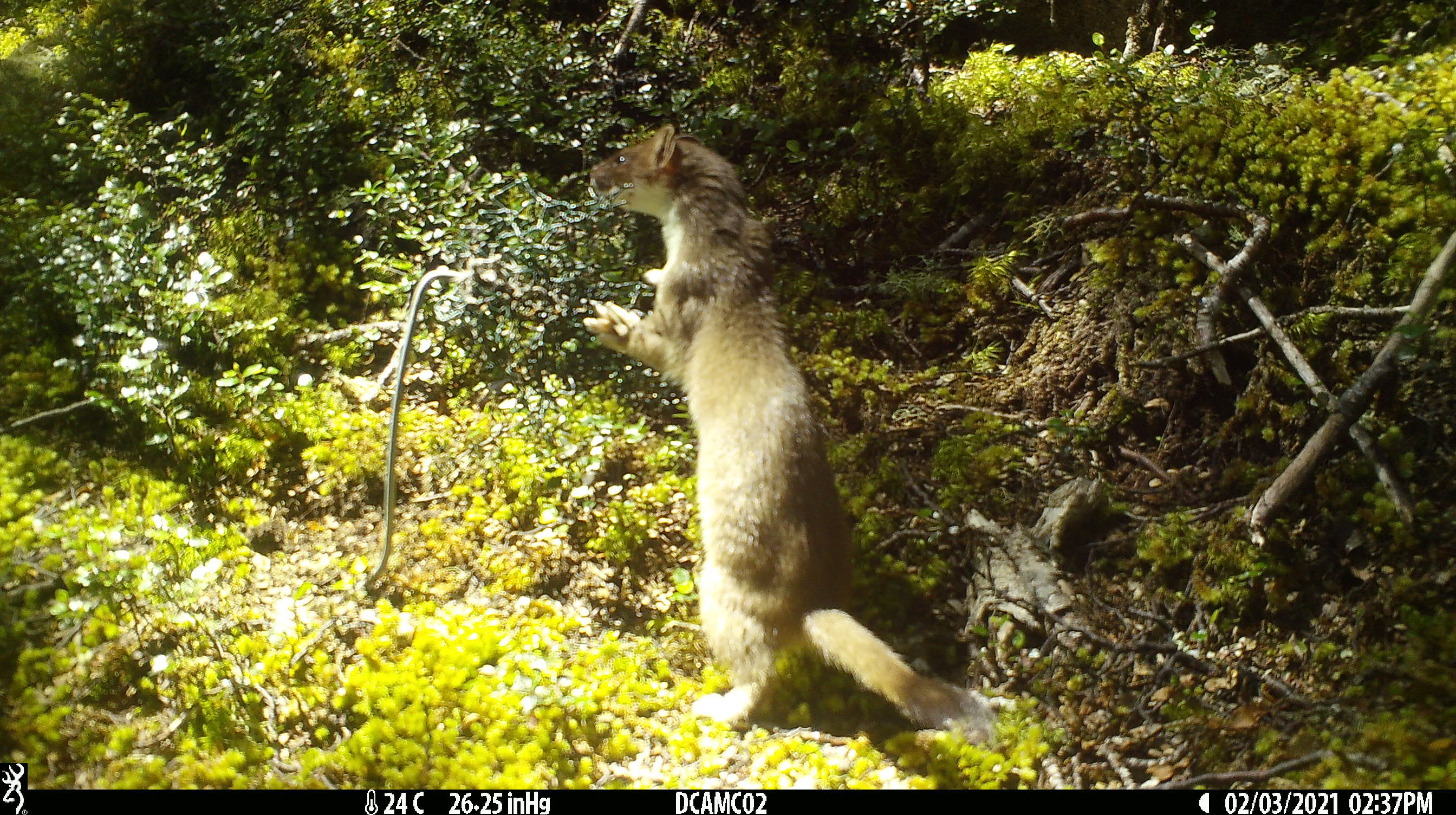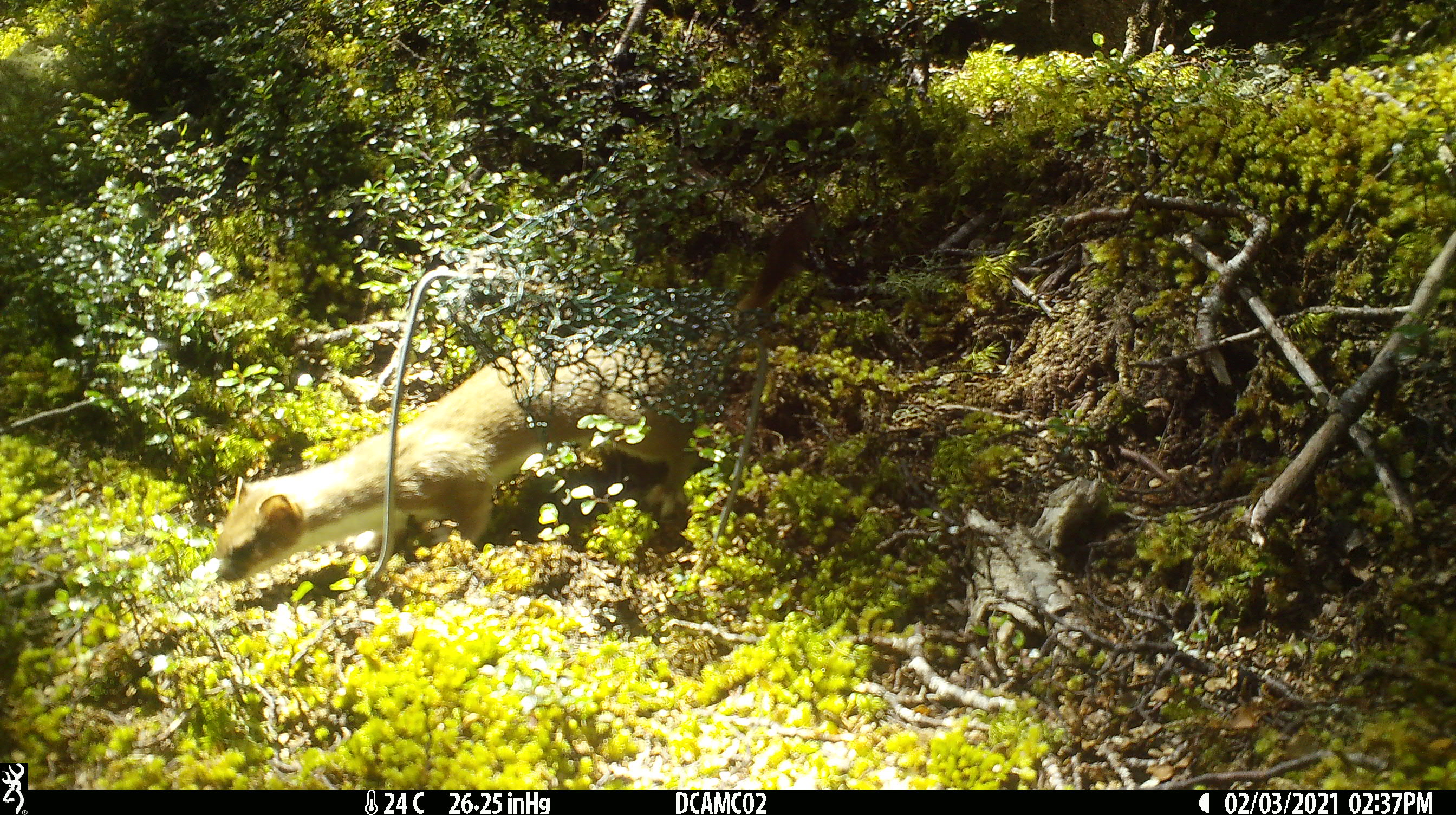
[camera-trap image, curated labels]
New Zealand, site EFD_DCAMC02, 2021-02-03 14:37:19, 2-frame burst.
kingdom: Animalia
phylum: Chordata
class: Mammalia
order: Carnivora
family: Mustelidae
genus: Mustela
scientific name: Mustela erminea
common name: stoat